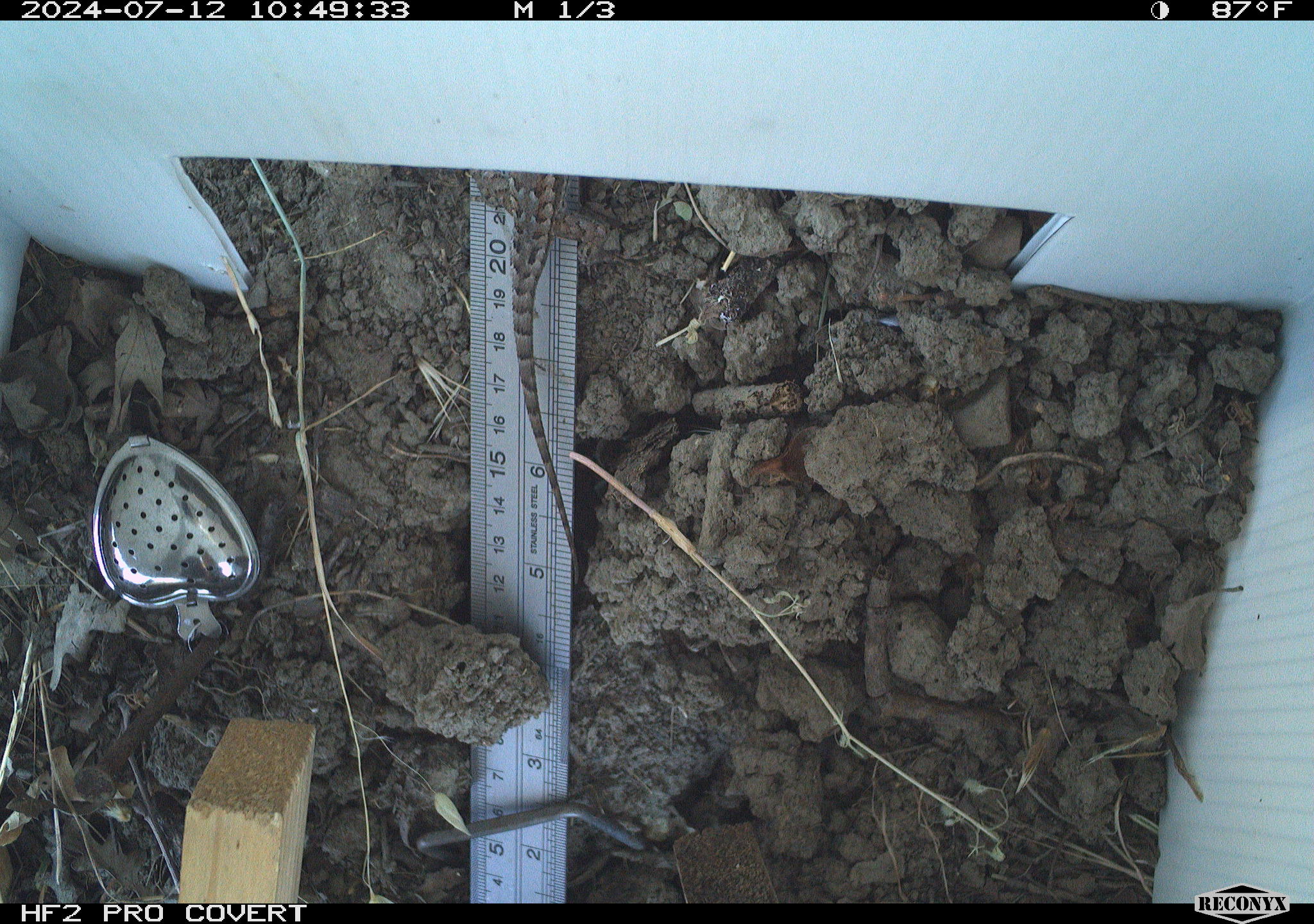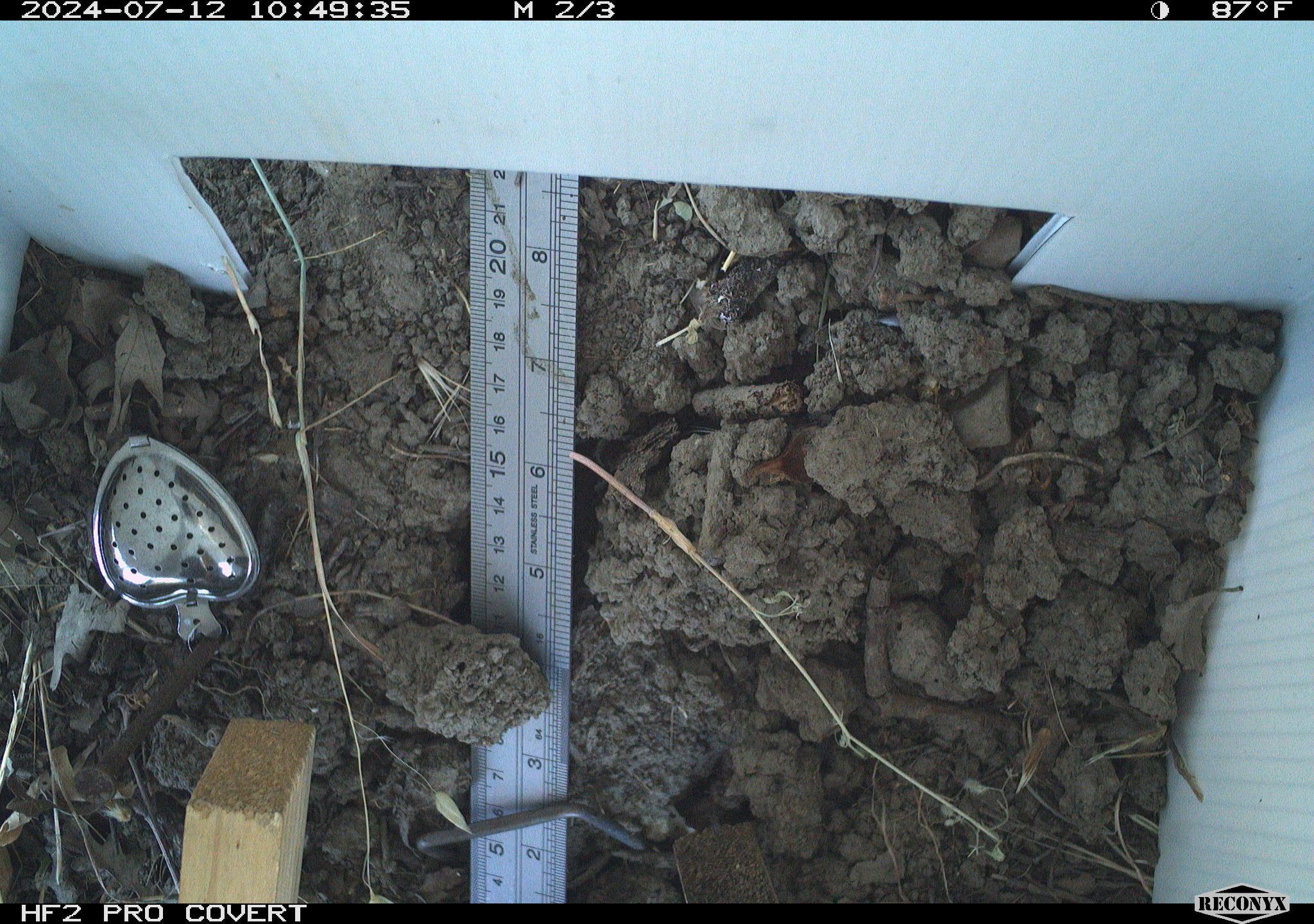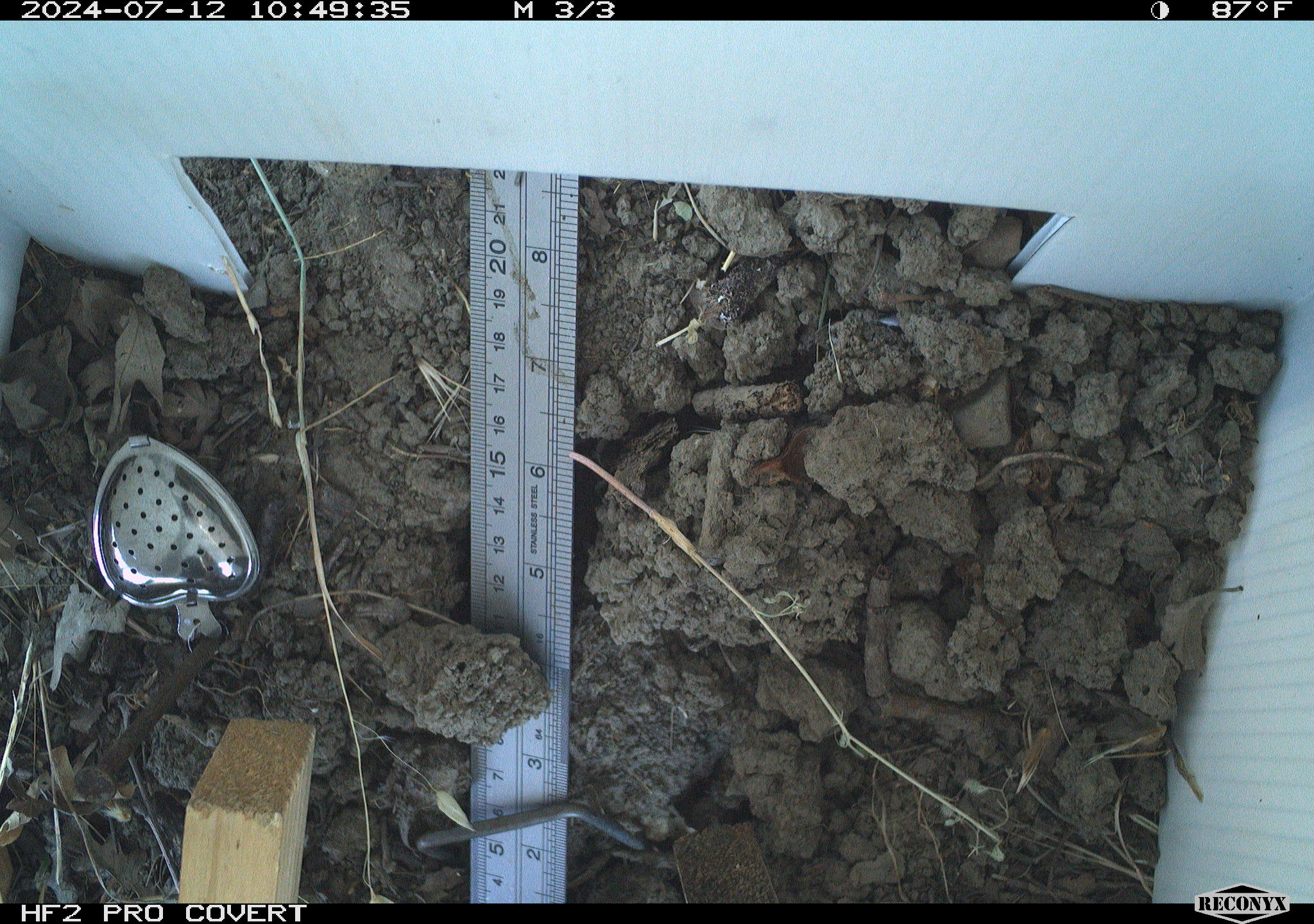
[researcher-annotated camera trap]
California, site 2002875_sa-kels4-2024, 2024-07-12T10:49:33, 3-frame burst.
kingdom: Animalia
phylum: Chordata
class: Reptilia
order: Squamata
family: Phrynosomatidae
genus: Sceloporus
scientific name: Sceloporus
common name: spiny lizards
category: sceloporus species